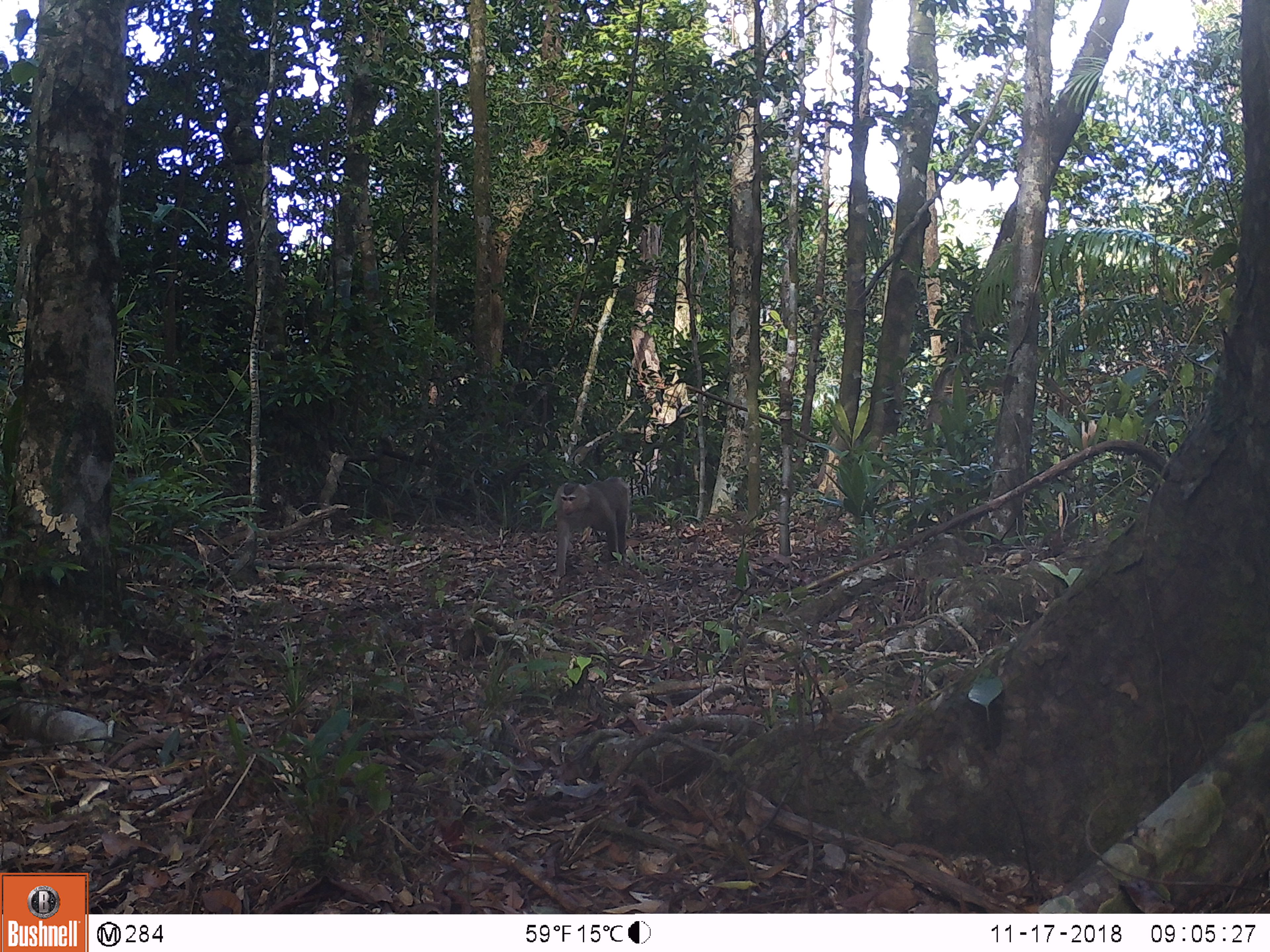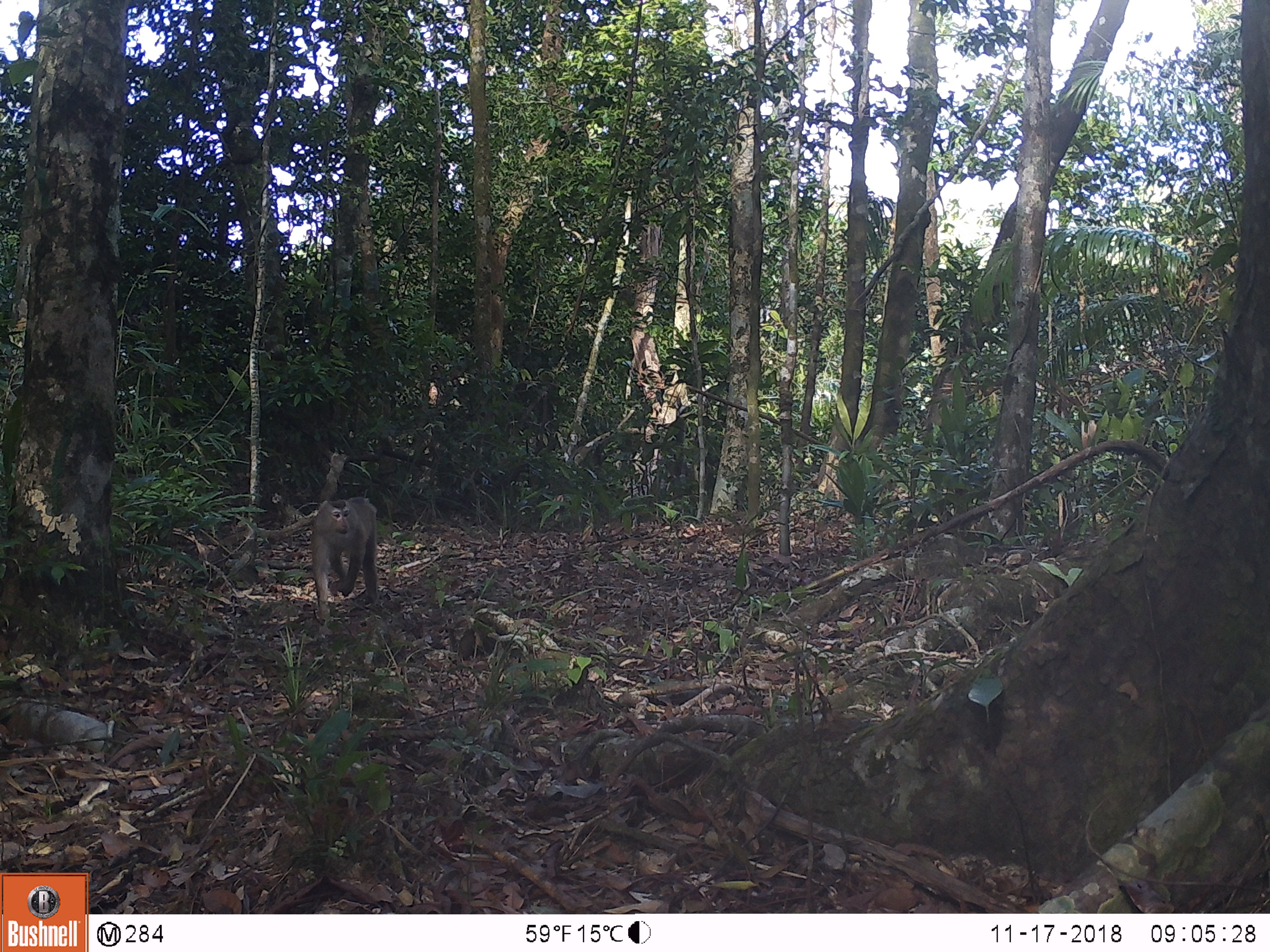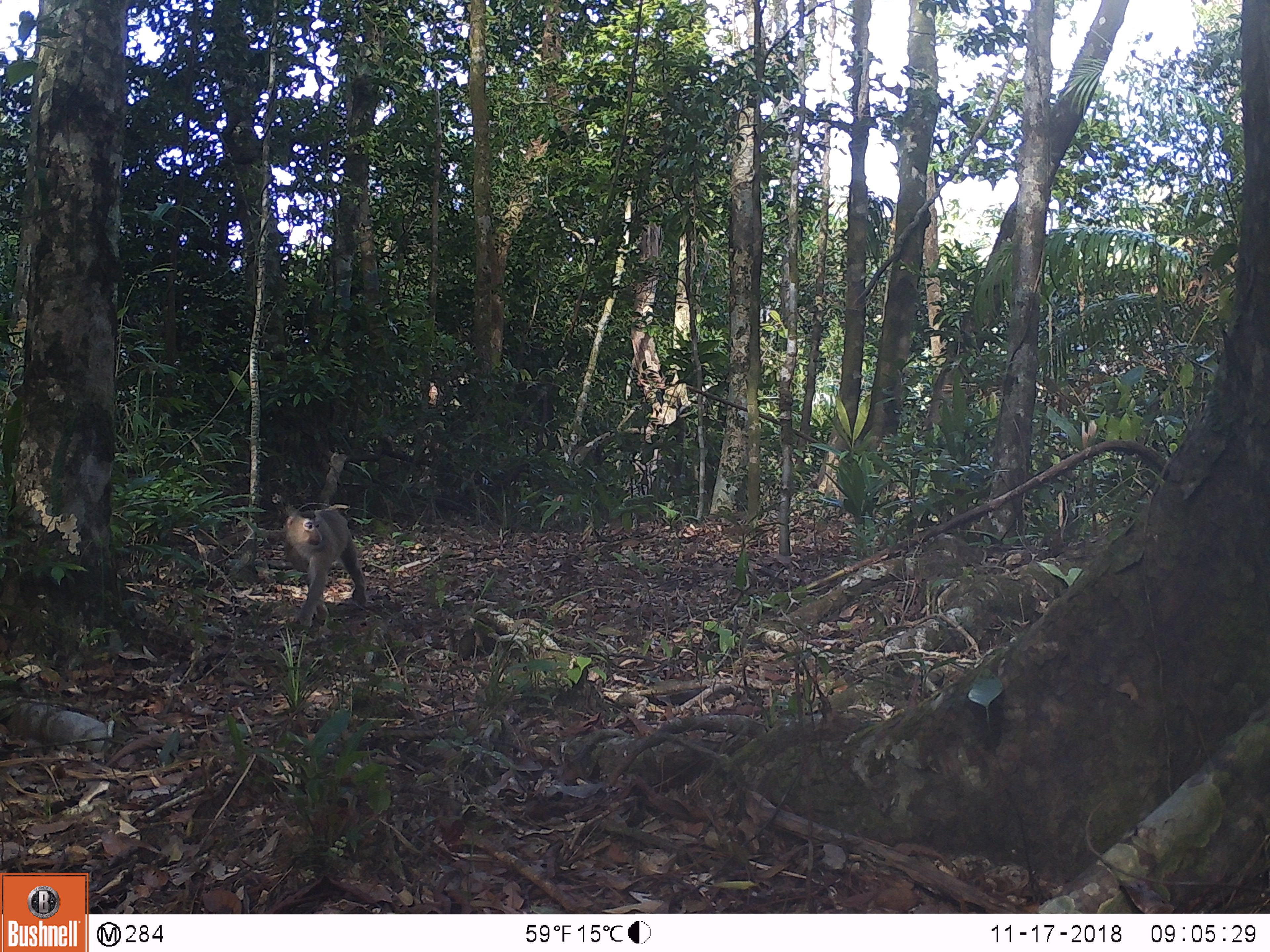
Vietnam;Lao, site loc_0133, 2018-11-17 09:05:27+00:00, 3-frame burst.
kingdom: Animalia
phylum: Chordata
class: Mammalia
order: Primates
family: Cercopithecidae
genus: Macaca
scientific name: Macaca nemestrina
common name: pig-tailed macaque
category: pig tailed macaque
Pig tailed macaque (pig-tailed macaque) (Macaca nemestrina). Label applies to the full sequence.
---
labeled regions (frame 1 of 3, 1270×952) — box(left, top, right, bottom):
pig tailed macaque: box(547, 477, 631, 587)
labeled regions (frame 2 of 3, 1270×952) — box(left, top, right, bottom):
pig tailed macaque: box(309, 495, 378, 621)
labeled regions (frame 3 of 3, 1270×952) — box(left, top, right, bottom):
pig tailed macaque: box(282, 509, 368, 627)